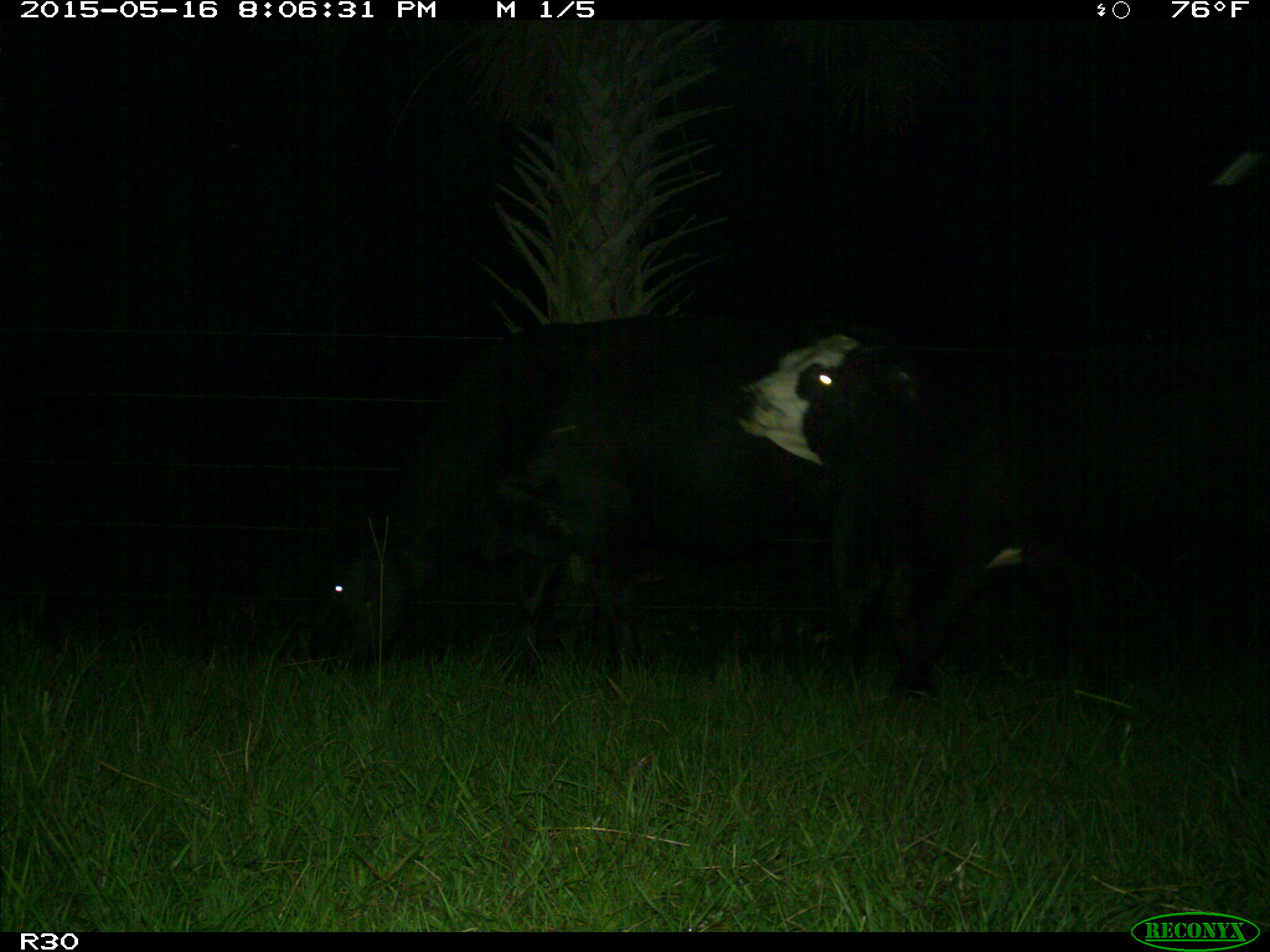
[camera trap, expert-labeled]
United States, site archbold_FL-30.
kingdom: Animalia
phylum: Chordata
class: Mammalia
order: Artiodactyla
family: Bovidae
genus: Bos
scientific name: Bos taurus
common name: domestic cow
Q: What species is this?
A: Bos taurus (domestic cow).